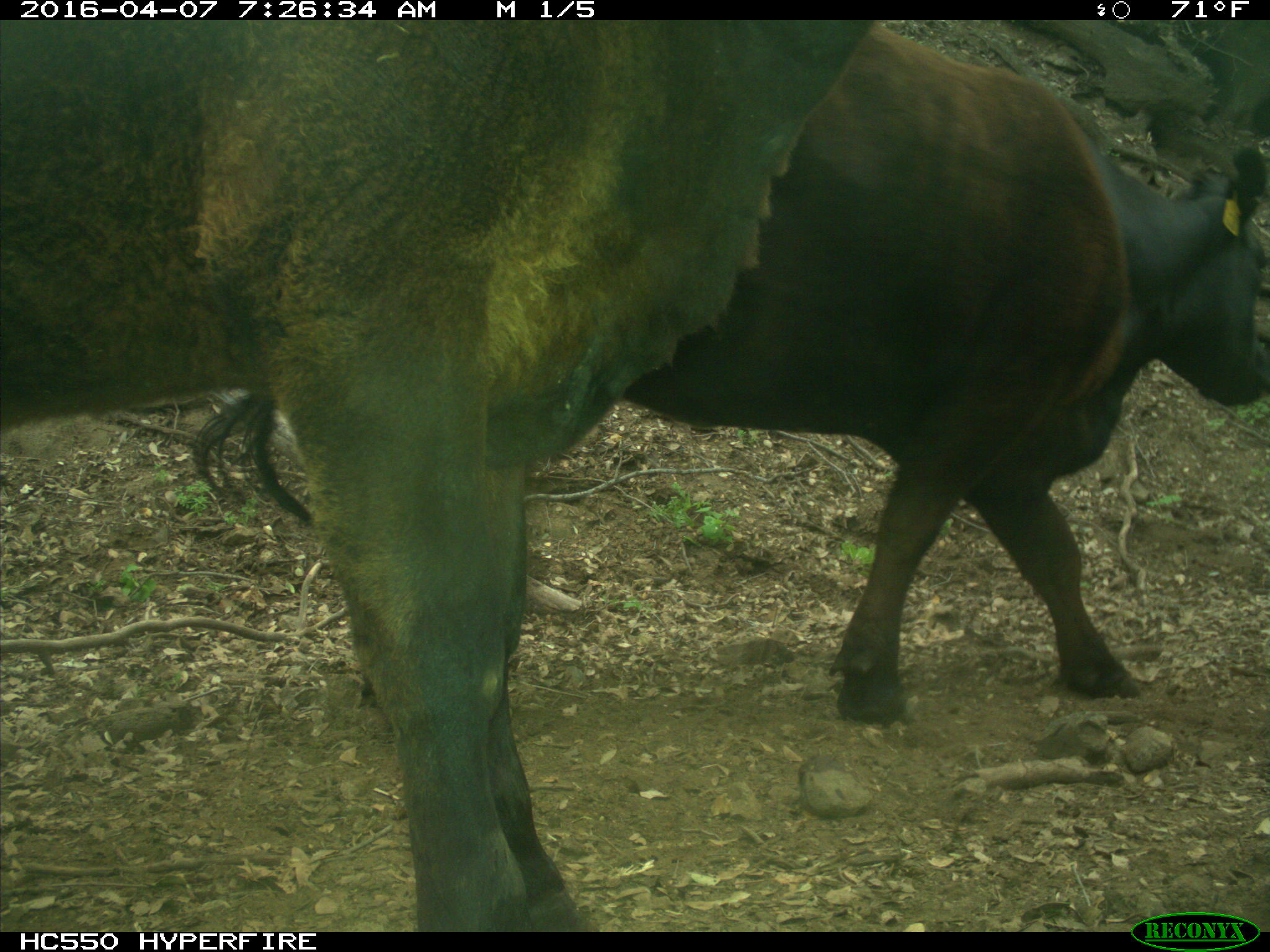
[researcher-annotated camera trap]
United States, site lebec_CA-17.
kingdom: Animalia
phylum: Chordata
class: Mammalia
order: Artiodactyla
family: Bovidae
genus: Bos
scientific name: Bos taurus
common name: domestic cow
Bos taurus (domestic cow).